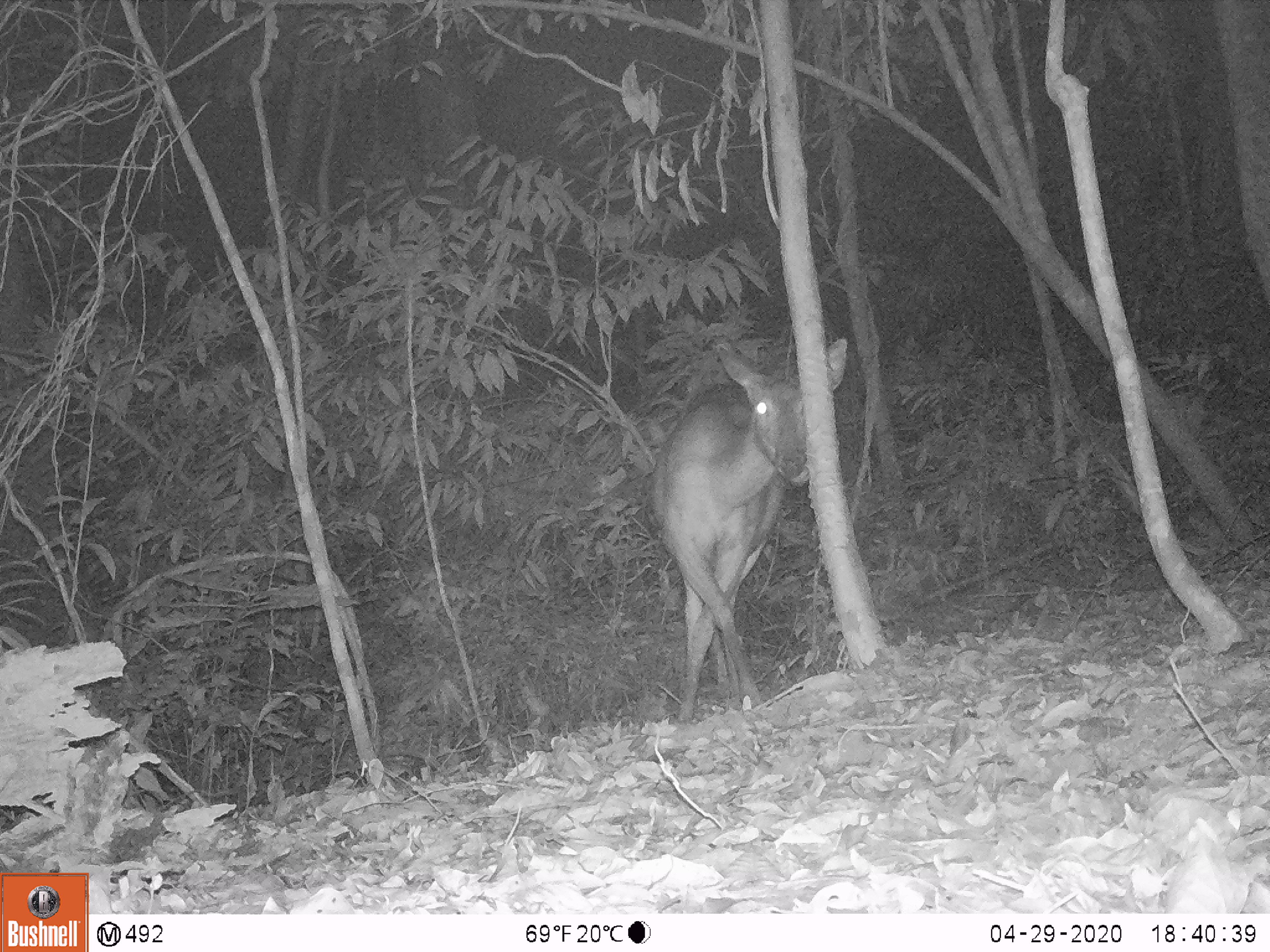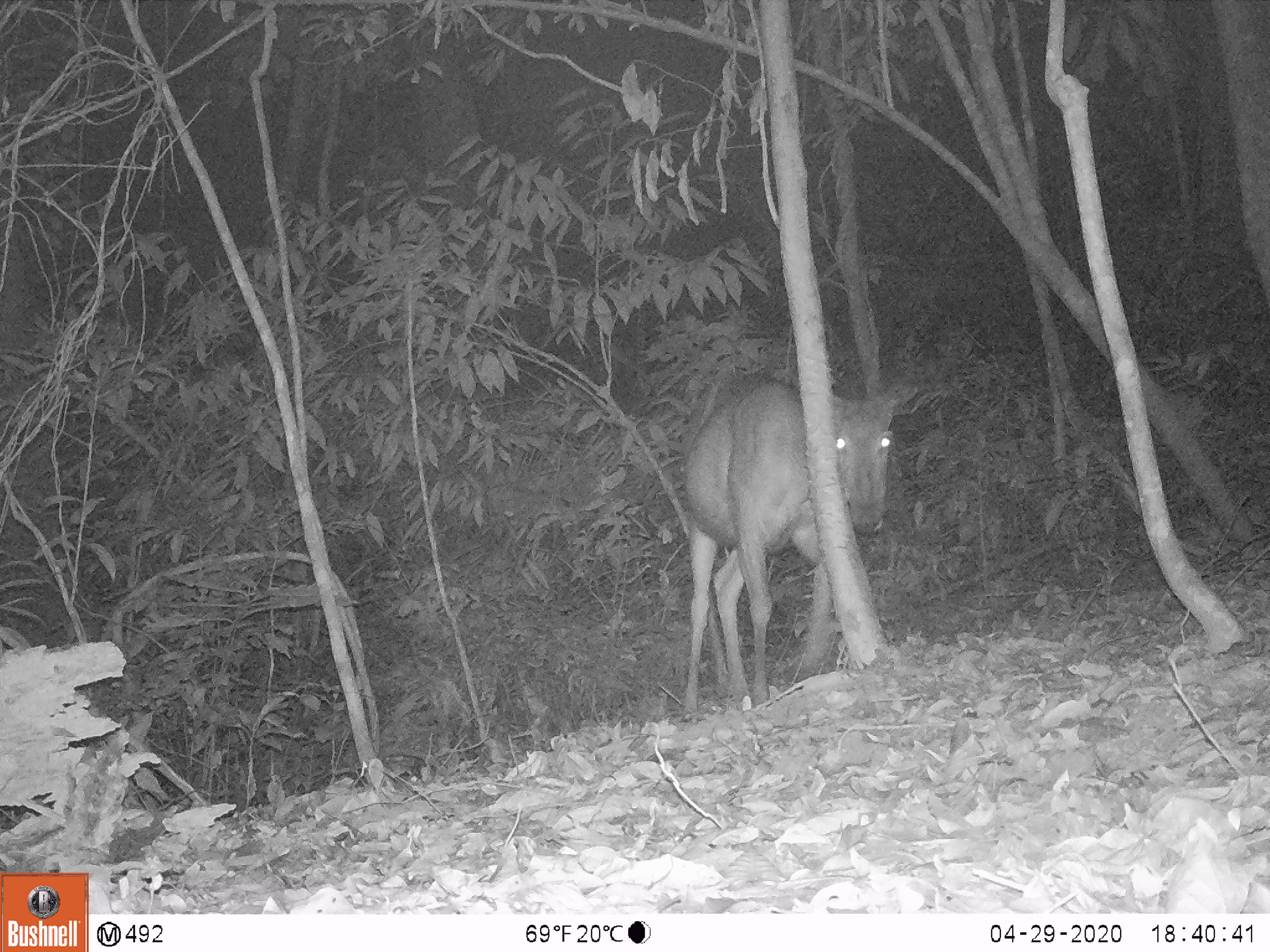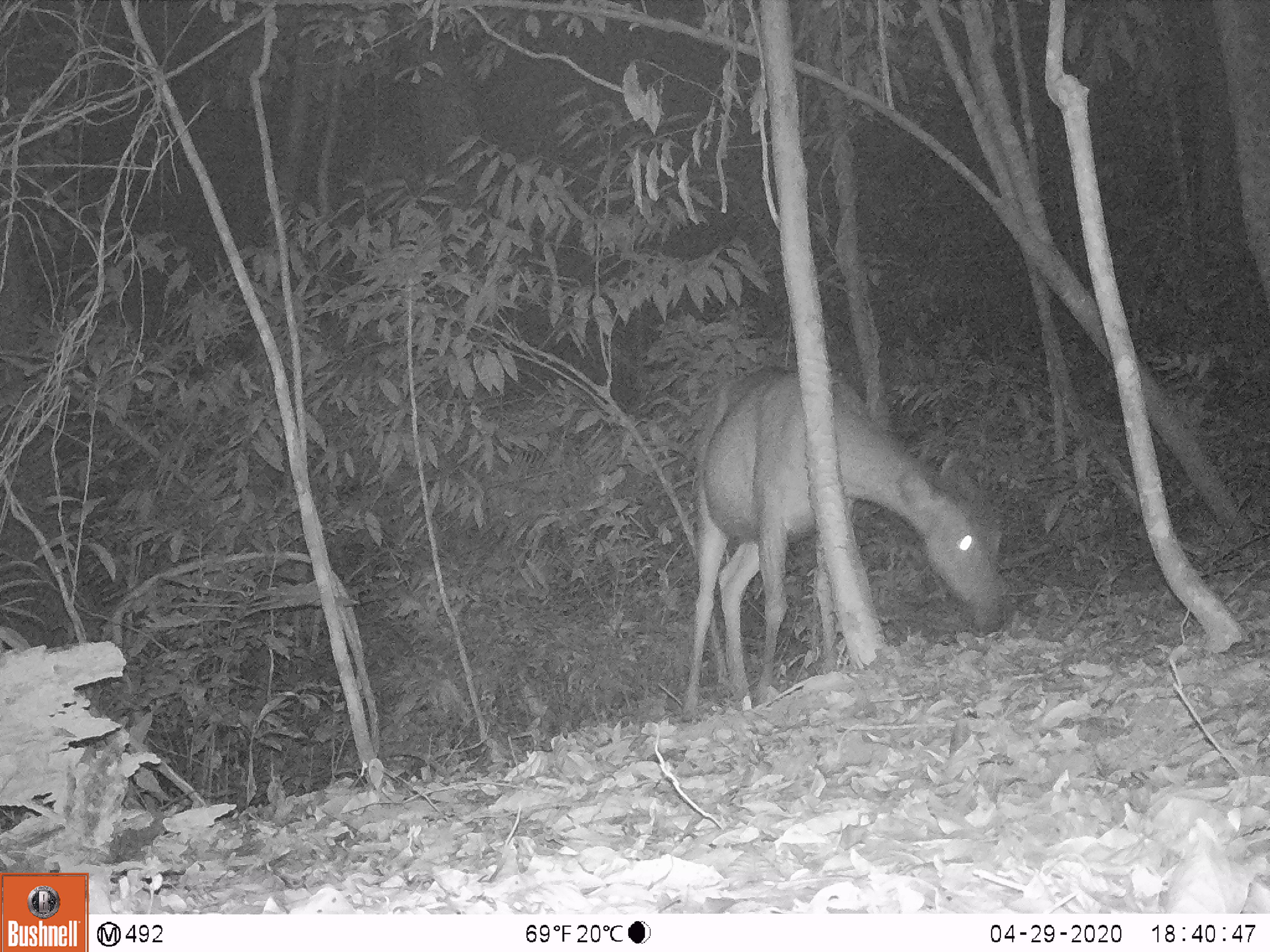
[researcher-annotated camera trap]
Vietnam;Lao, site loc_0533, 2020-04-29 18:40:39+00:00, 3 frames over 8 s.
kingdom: Animalia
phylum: Chordata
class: Mammalia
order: Artiodactyla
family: Cervidae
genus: Rusa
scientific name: Rusa unicolor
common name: sambar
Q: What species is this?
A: Sambar (Rusa unicolor).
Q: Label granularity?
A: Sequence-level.